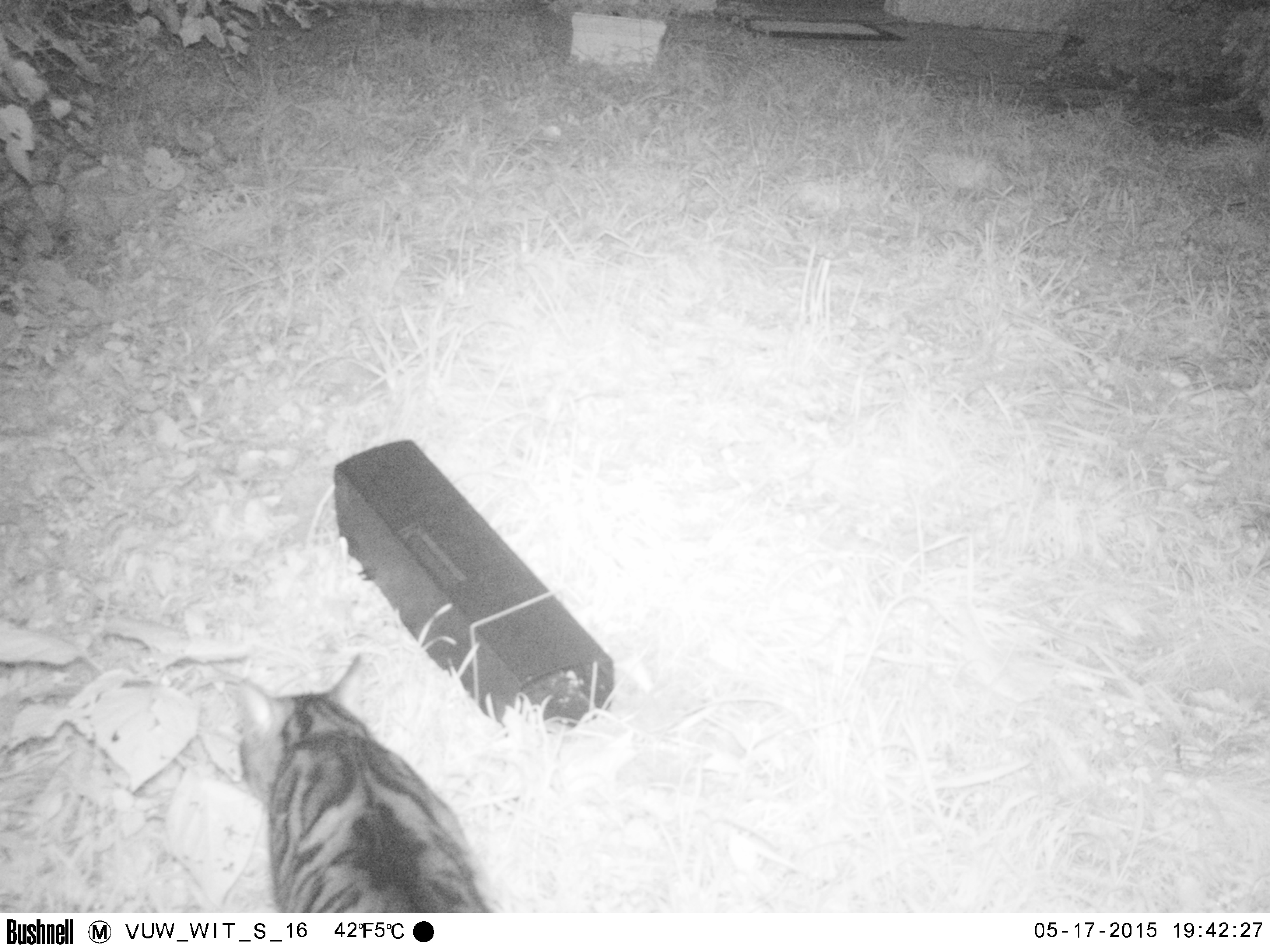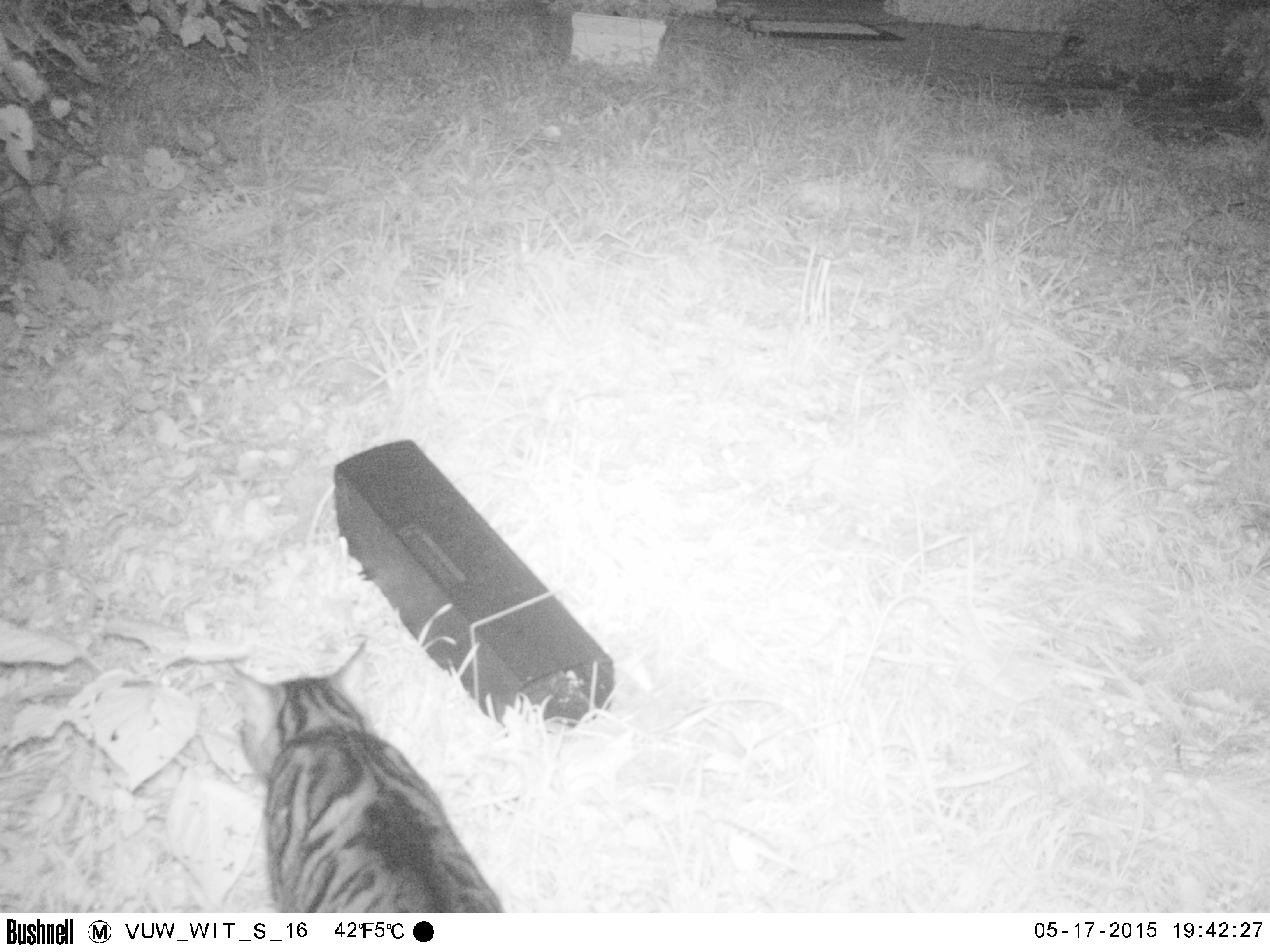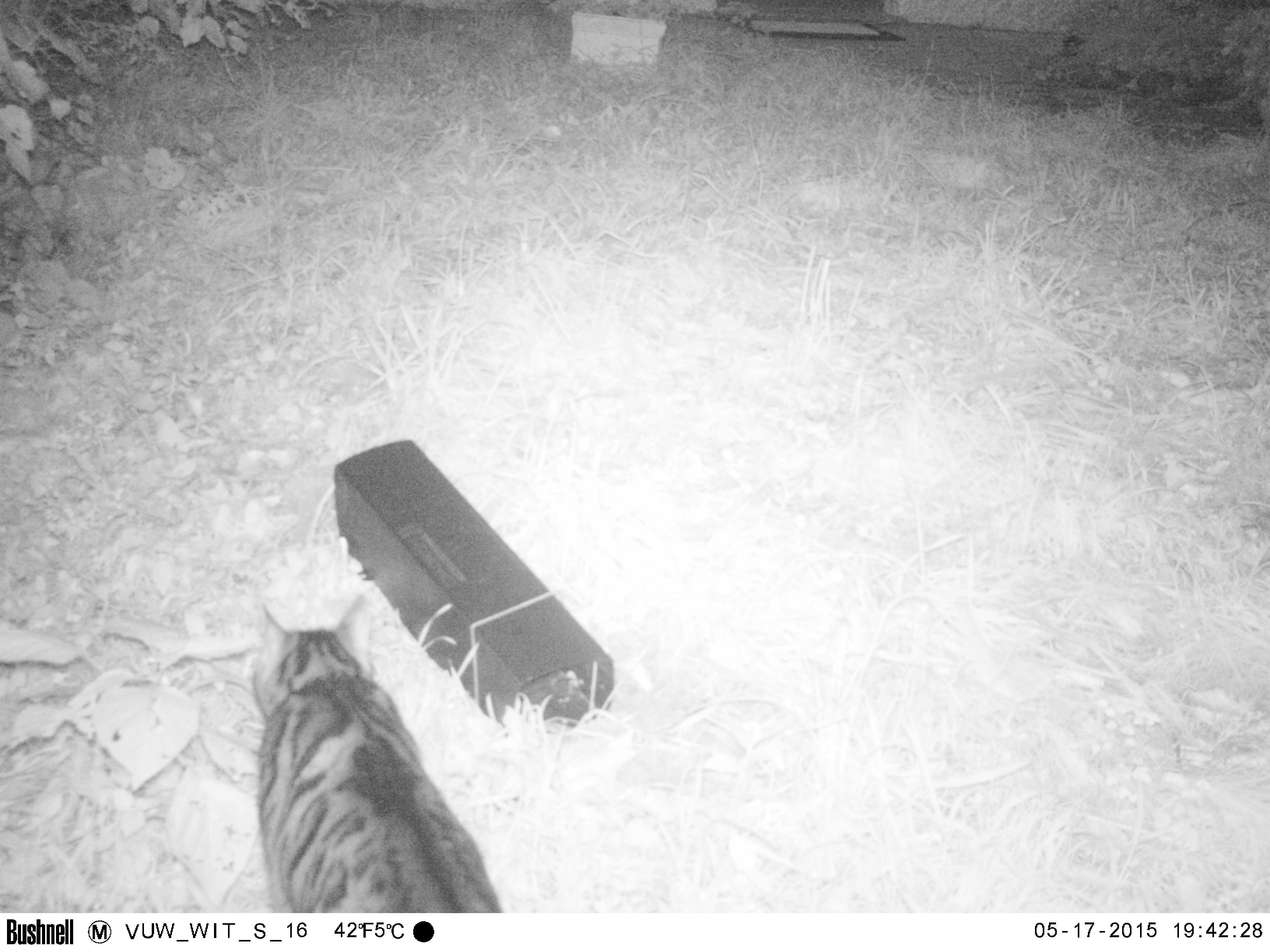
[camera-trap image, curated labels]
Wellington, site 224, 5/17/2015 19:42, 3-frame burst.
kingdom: Animalia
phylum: Chordata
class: Mammalia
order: Carnivora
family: Felidae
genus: Felis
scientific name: Felis catus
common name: cat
Cat (Felis catus).